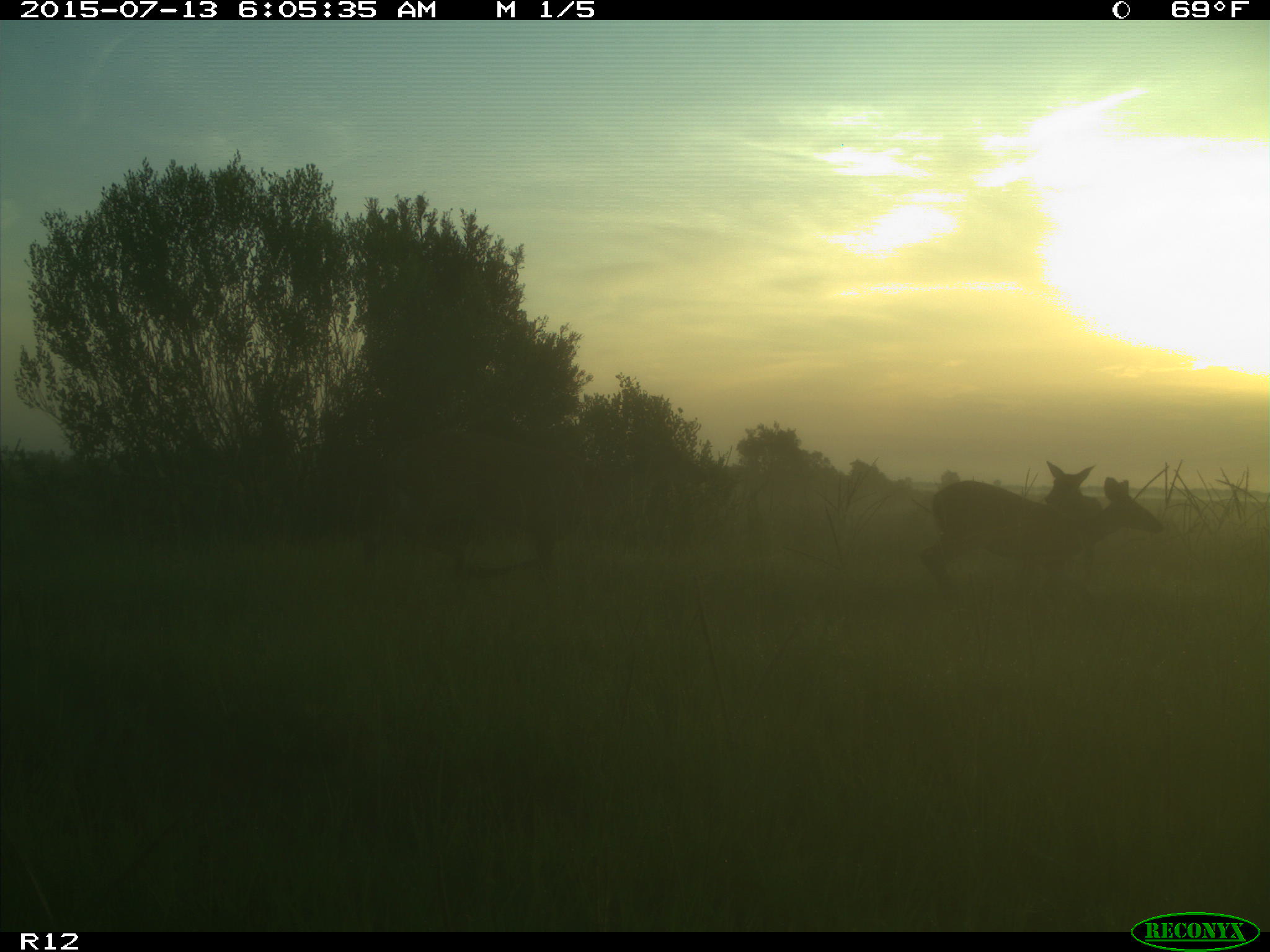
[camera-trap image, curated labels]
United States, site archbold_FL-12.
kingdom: Animalia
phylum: Chordata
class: Mammalia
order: Artiodactyla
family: Cervidae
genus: Odocoileus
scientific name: Odocoileus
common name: deer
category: unidentified deer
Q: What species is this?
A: Unidentified deer (deer) (Odocoileus).